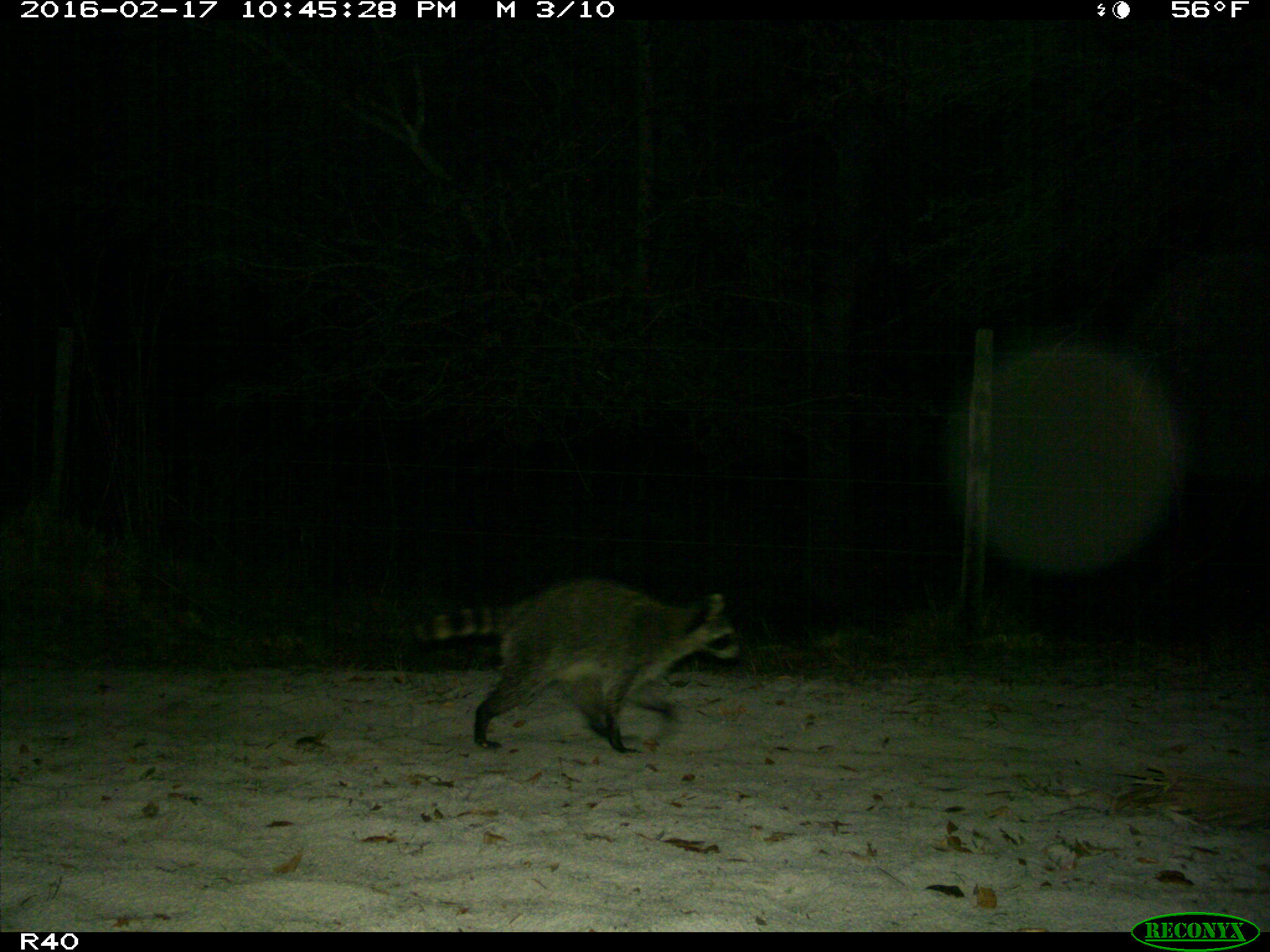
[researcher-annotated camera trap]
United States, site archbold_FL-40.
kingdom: Animalia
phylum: Chordata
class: Mammalia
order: Carnivora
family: Procyonidae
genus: Procyon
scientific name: Procyon lotor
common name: common raccoon